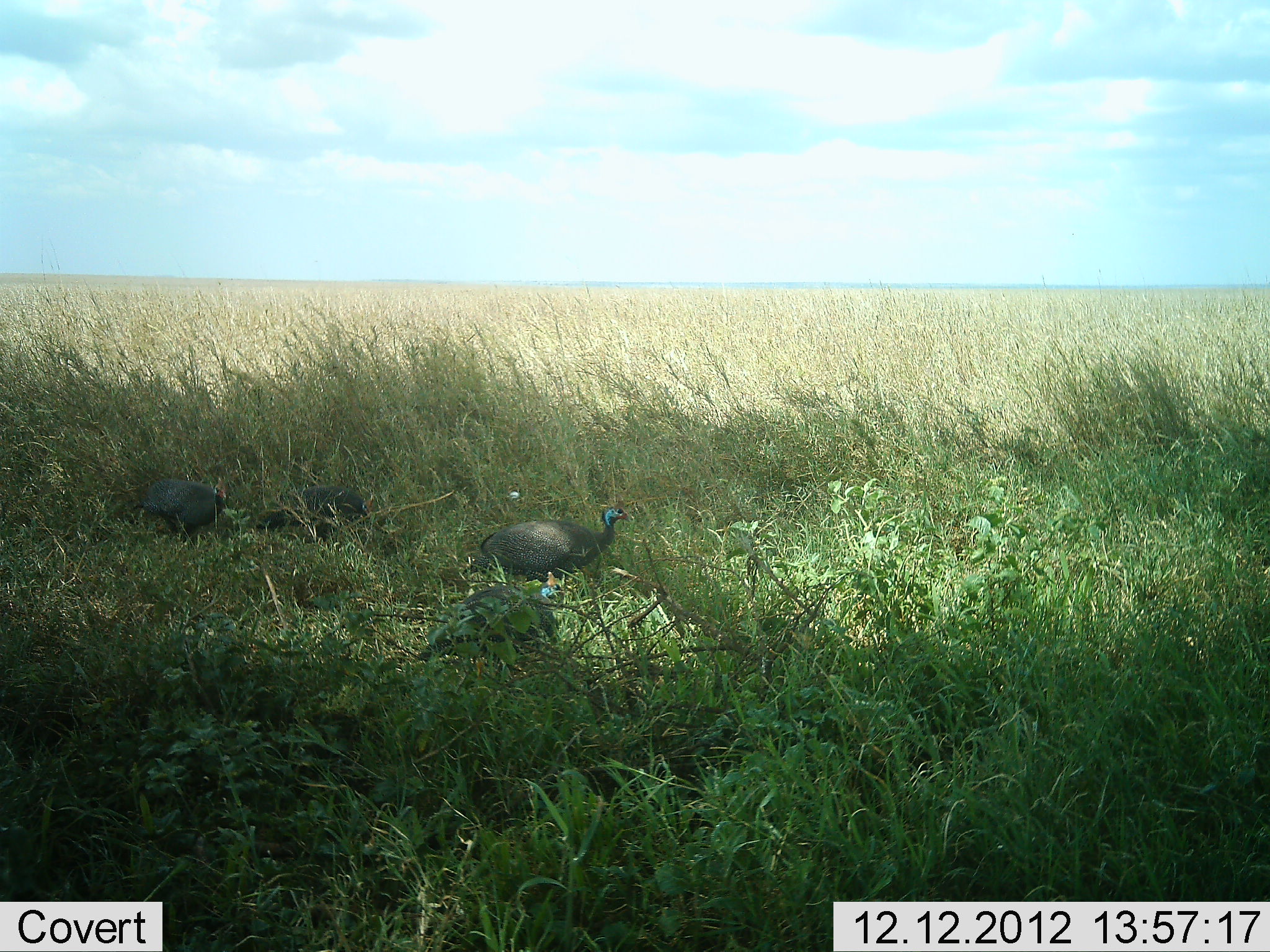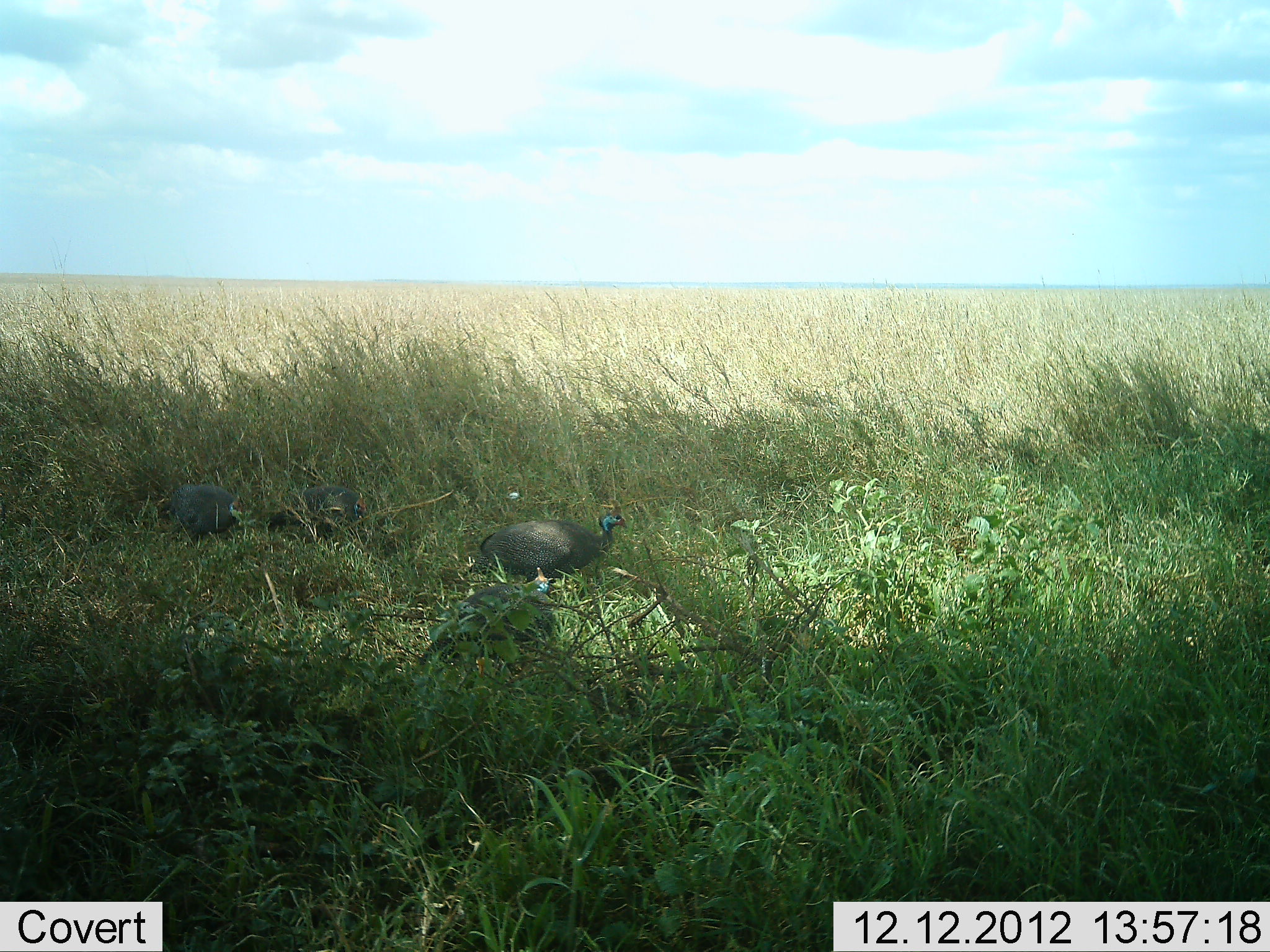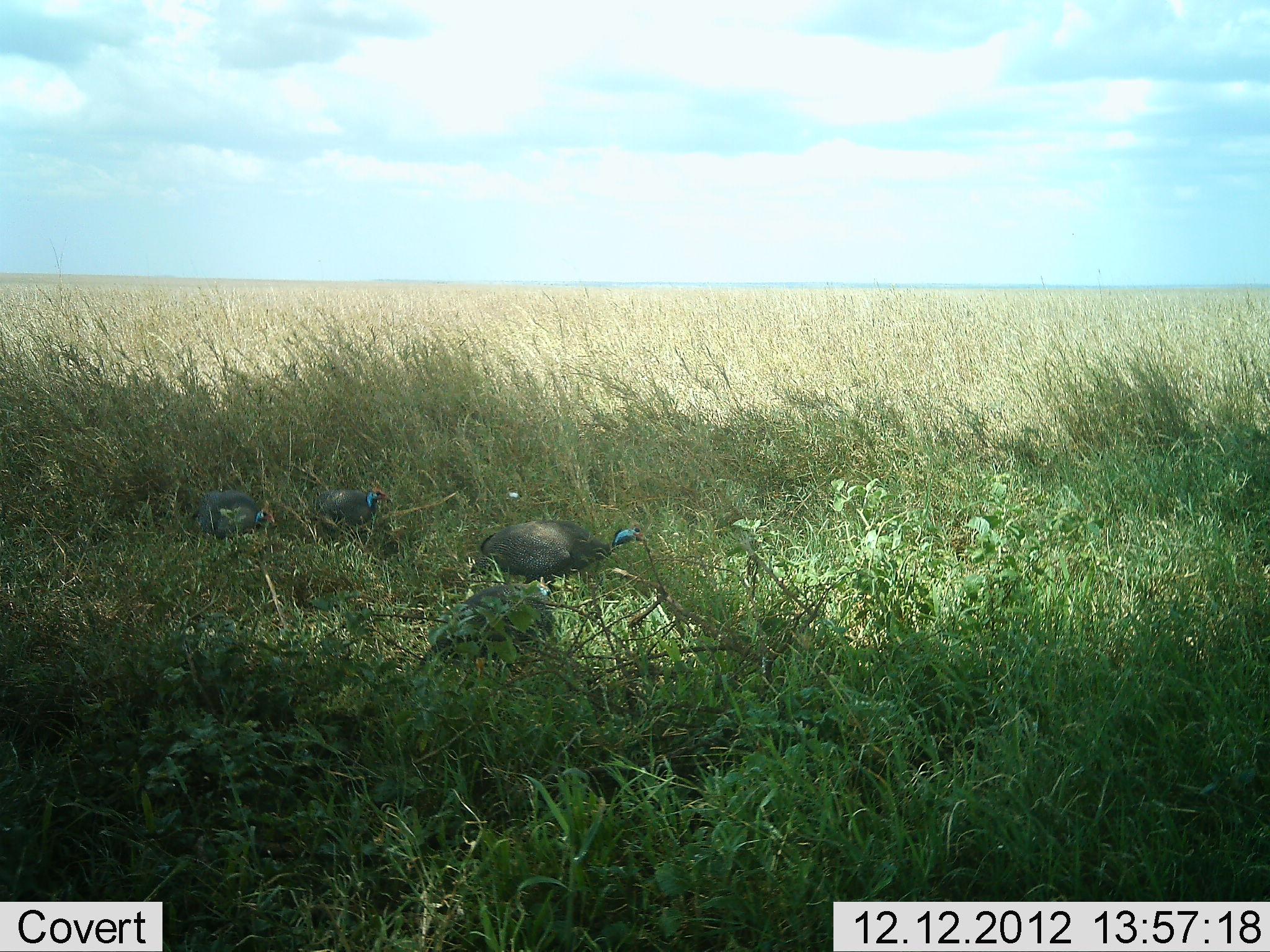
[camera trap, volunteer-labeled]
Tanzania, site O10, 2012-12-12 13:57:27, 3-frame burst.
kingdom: Animalia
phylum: Chordata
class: Aves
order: Galliformes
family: Numididae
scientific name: Numididae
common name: guinea fowl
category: guineafowl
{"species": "guineafowl (guinea fowl) (Numididae)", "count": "4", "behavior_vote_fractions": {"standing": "60%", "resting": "10%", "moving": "20%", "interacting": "0%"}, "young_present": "0%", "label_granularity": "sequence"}